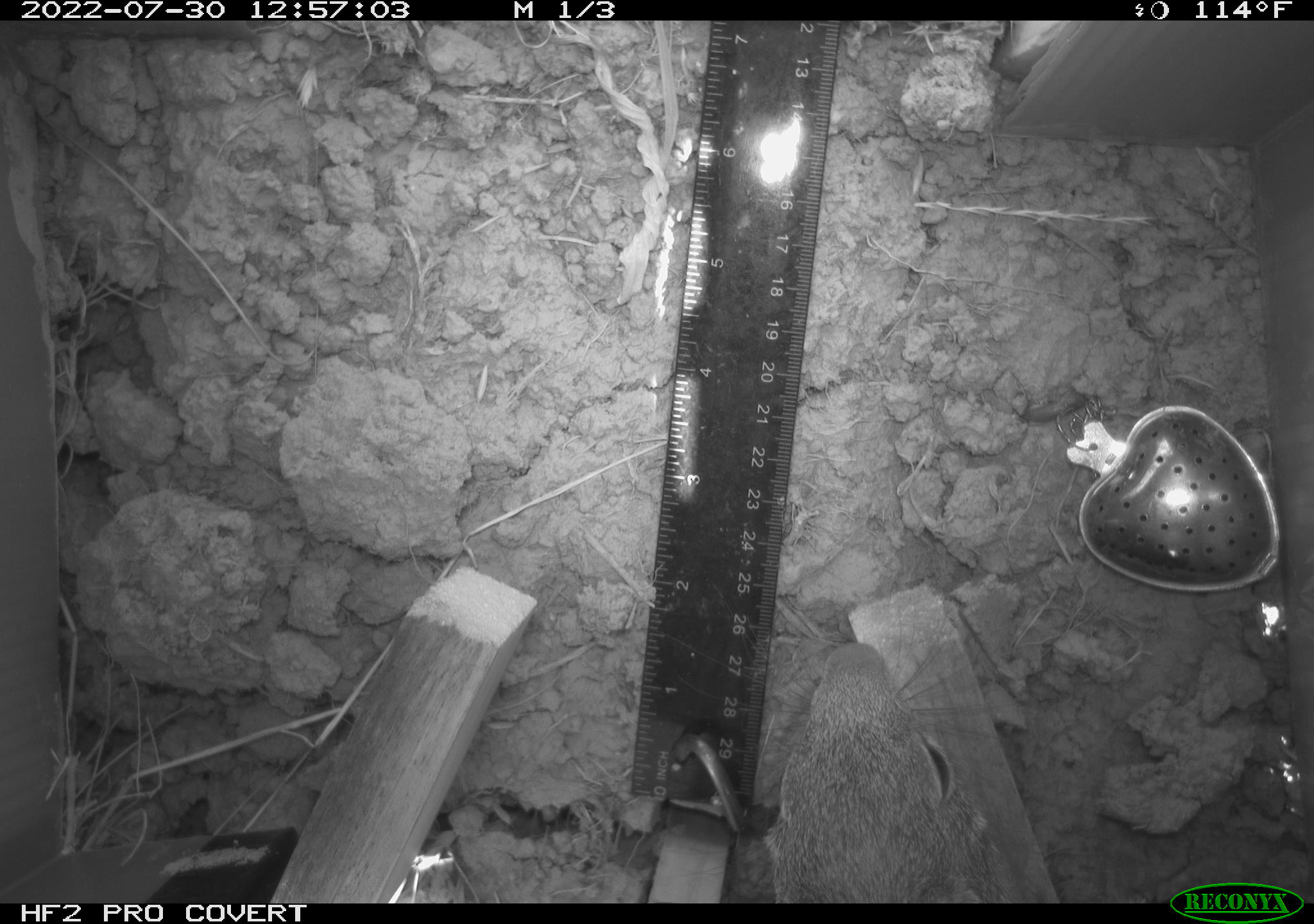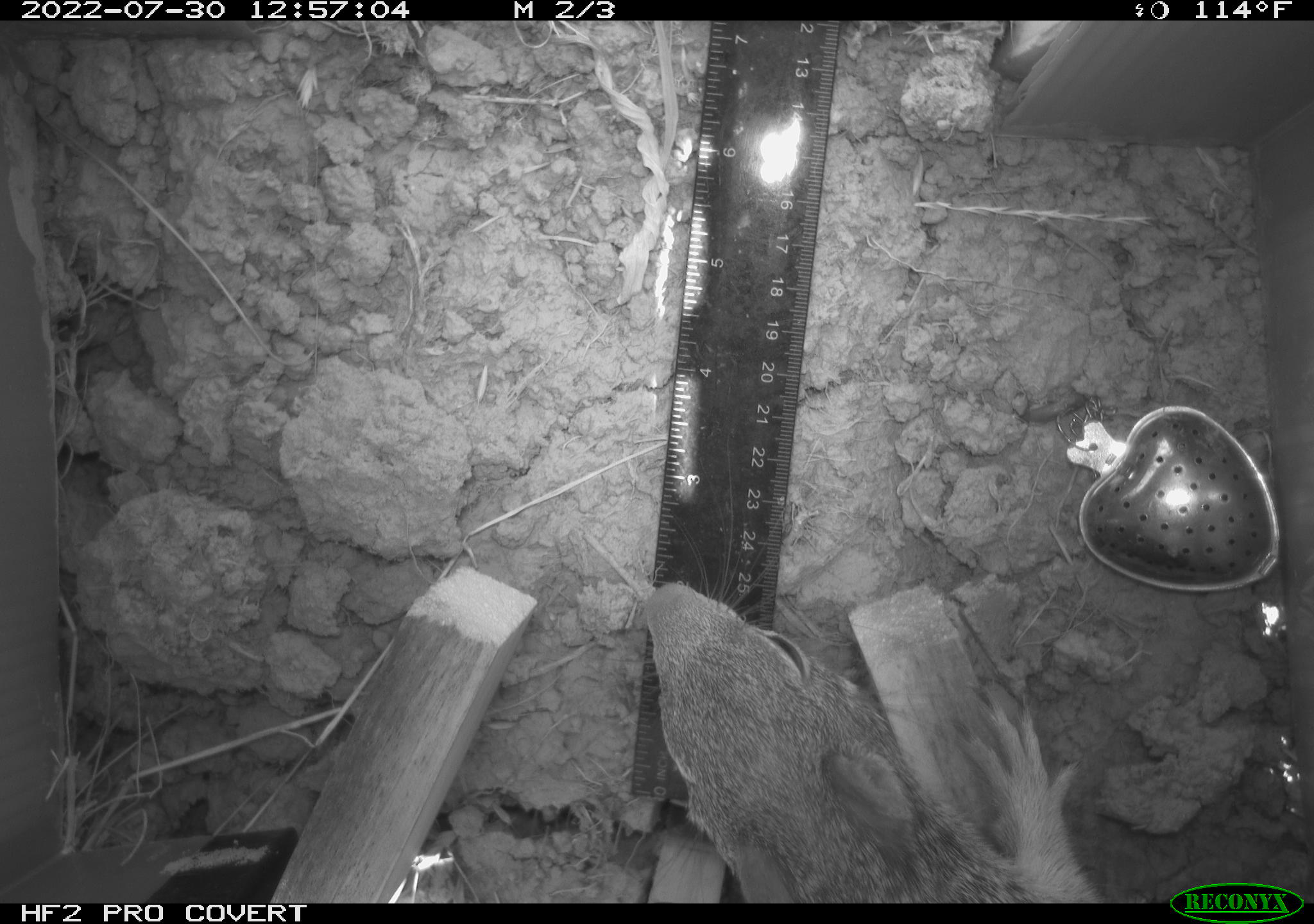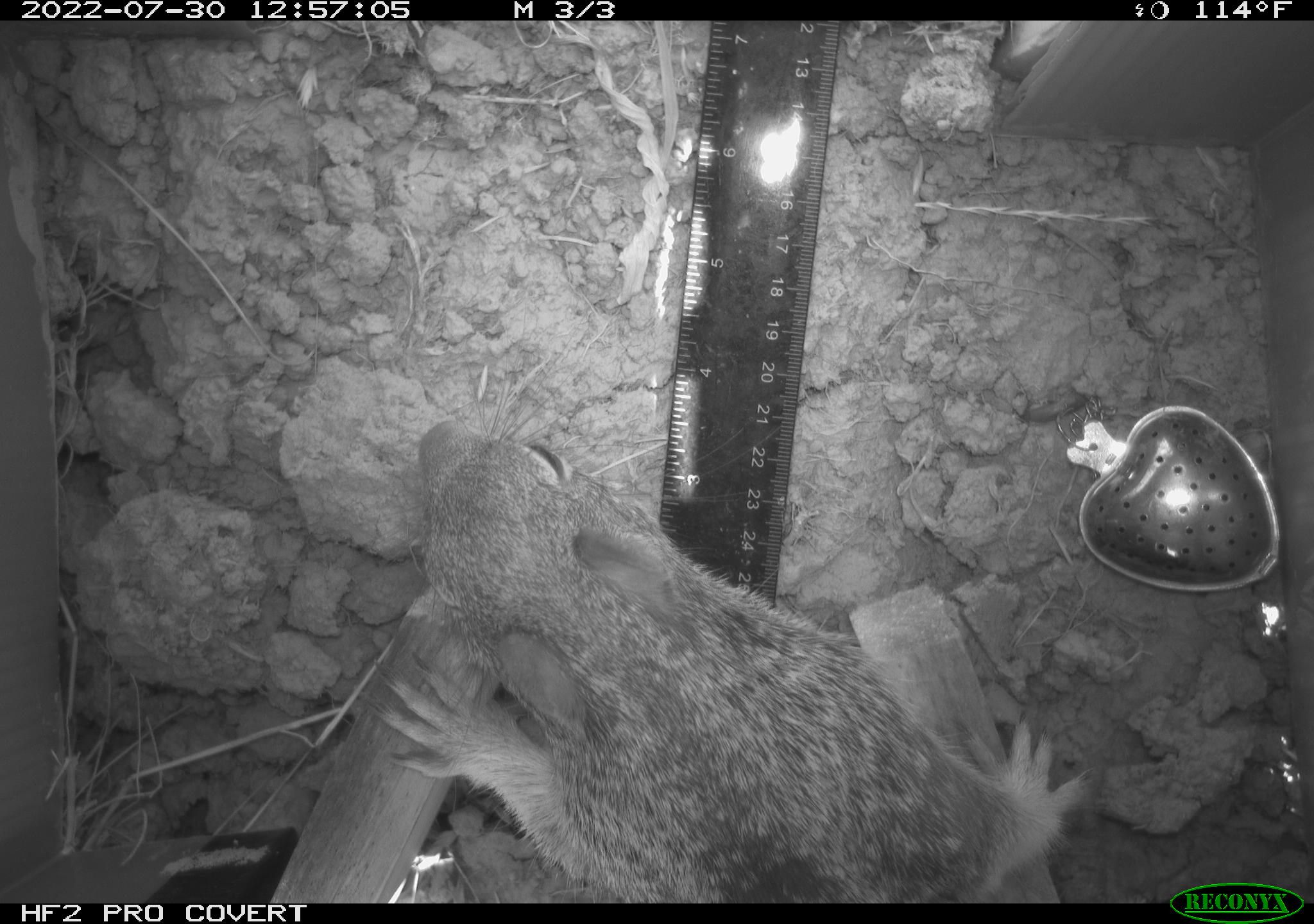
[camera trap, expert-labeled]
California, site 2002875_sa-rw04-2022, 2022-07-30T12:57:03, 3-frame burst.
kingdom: Animalia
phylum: Chordata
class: Mammalia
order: Rodentia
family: Sciuridae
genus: Otospermophilus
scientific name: Otospermophilus beecheyi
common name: california ground squirrel